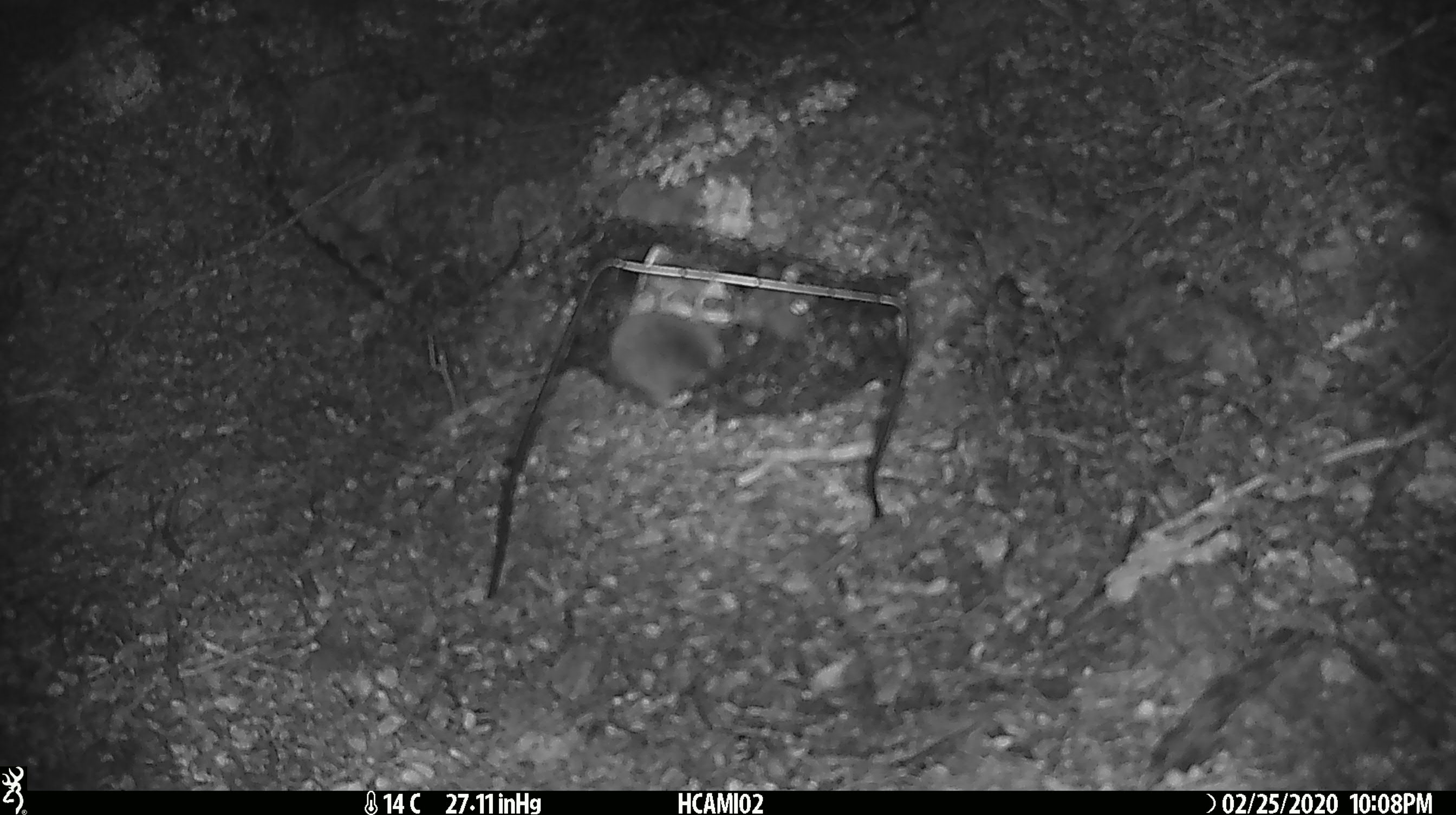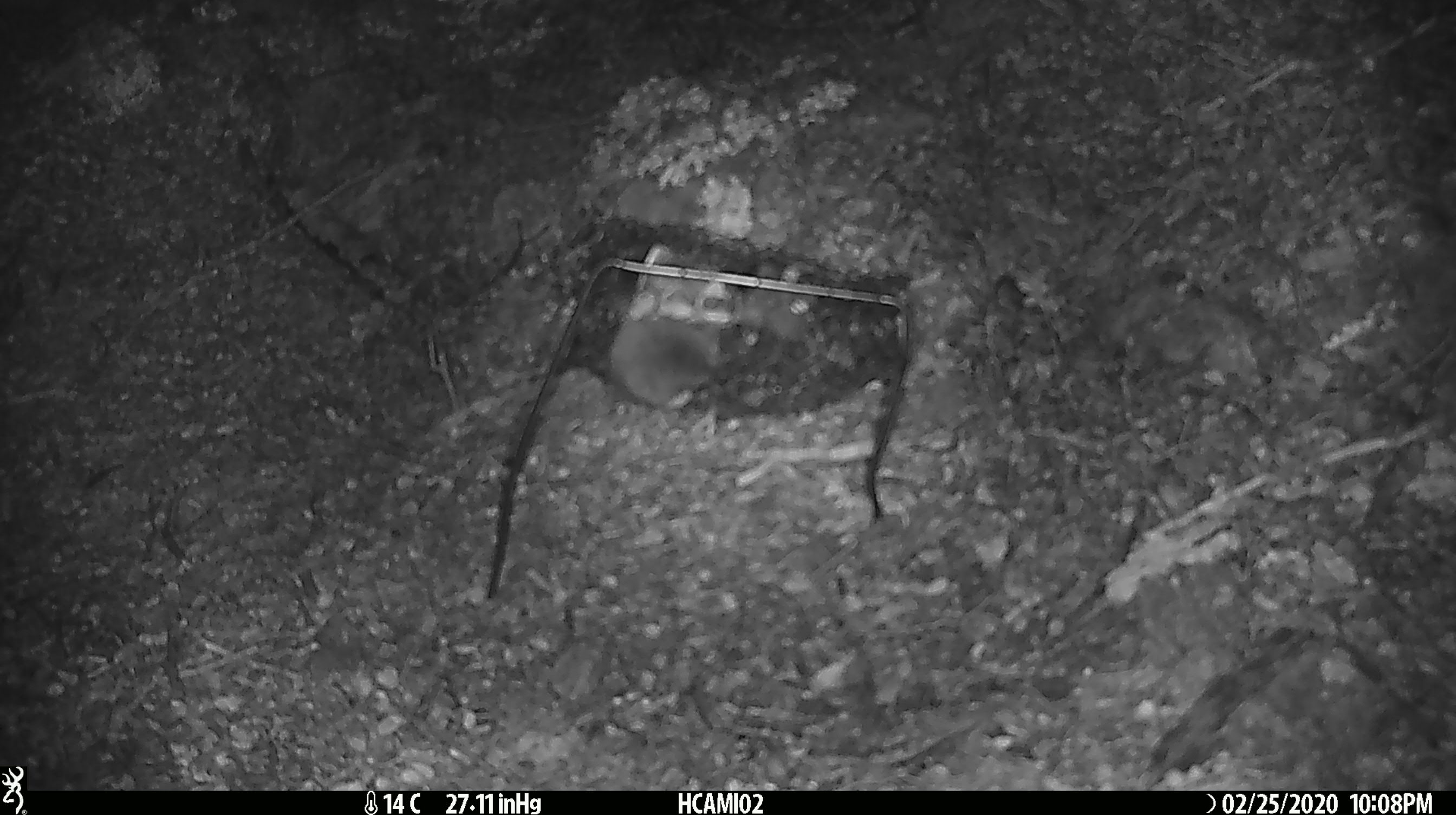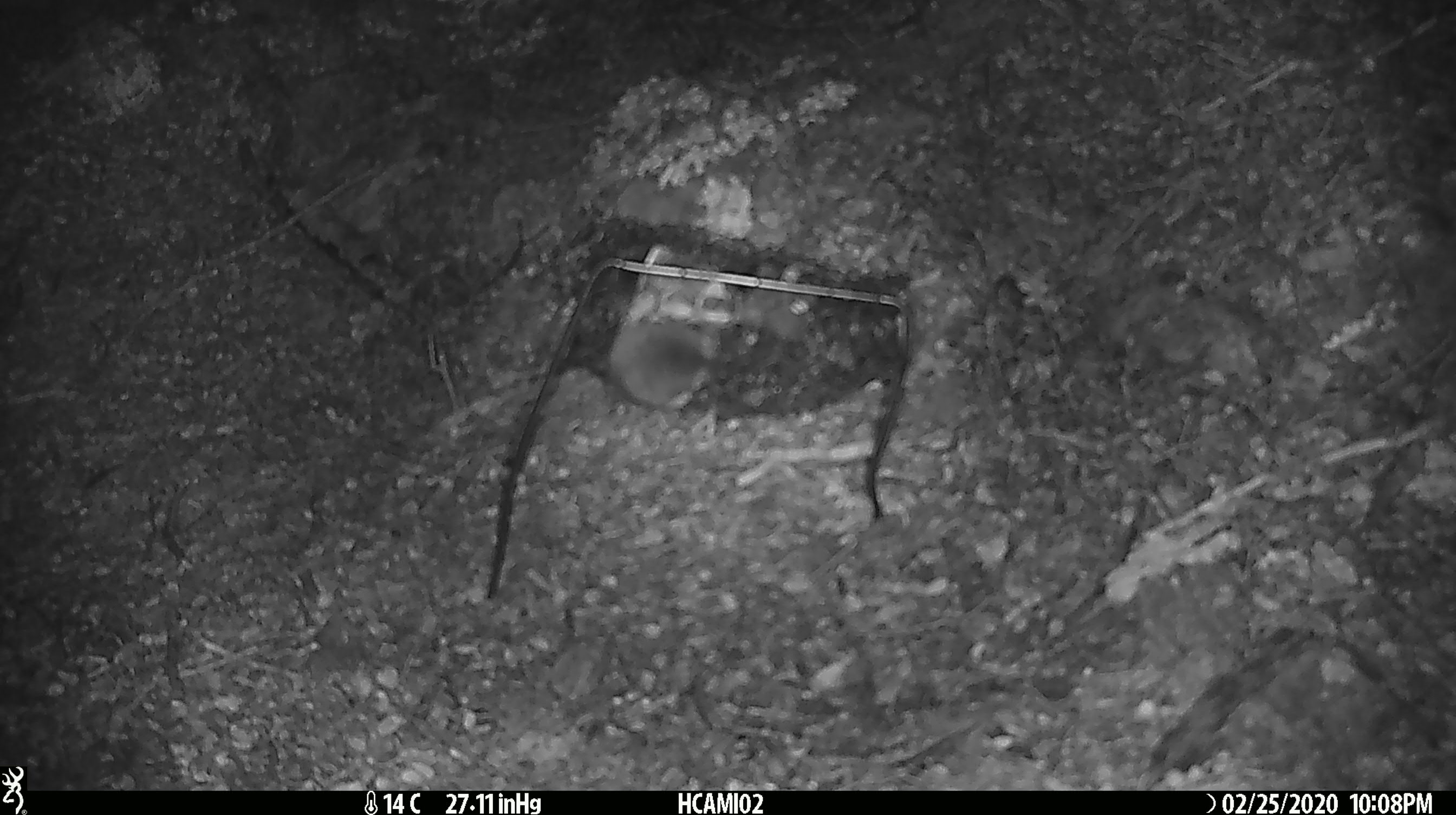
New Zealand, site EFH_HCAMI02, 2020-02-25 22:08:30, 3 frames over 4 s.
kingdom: Animalia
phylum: Chordata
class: Mammalia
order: Rodentia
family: Muridae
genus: Mus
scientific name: Mus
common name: mouse